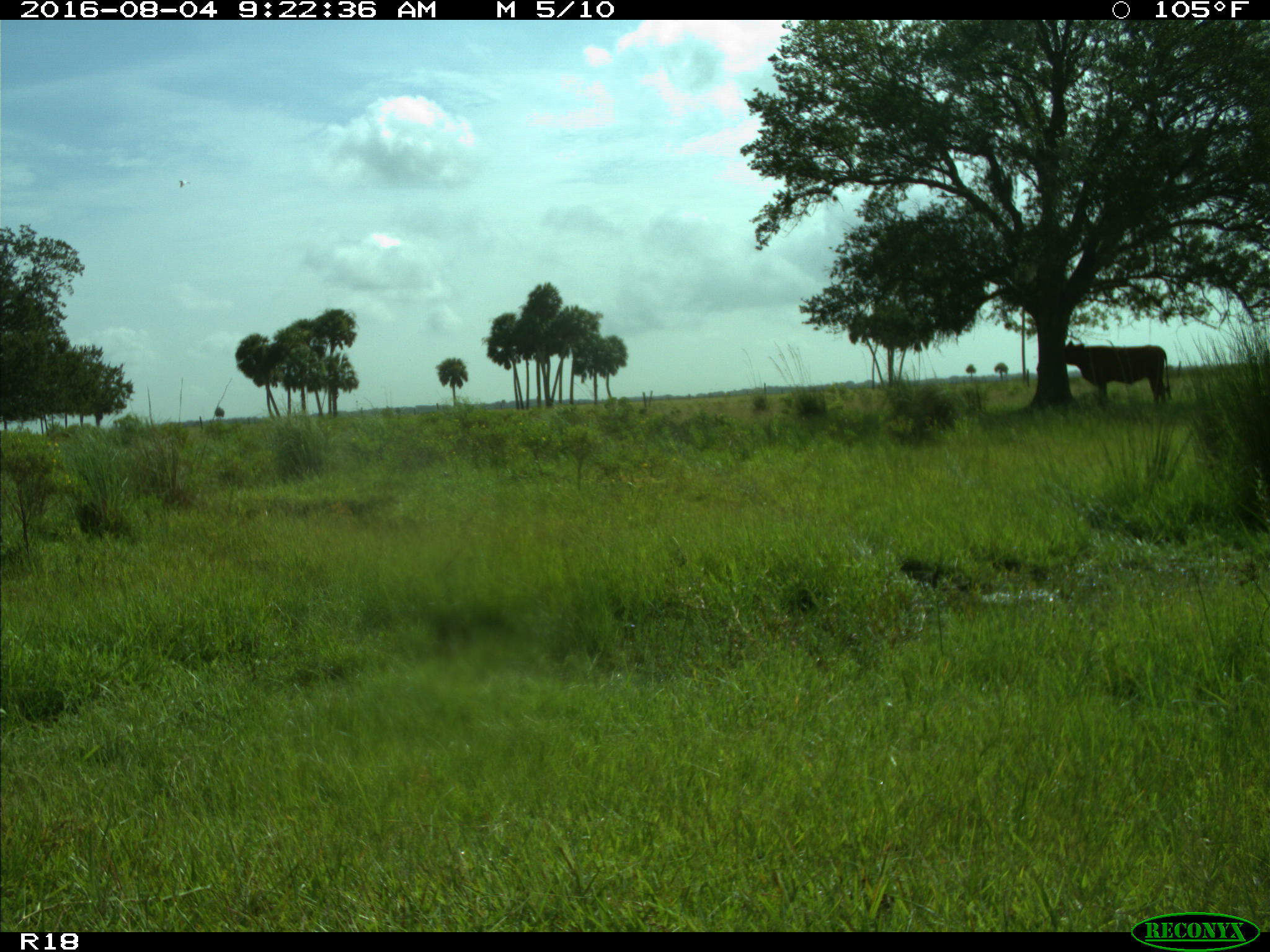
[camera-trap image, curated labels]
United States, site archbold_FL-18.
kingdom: Animalia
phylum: Chordata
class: Mammalia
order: Artiodactyla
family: Bovidae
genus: Bos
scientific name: Bos taurus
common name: domestic cow